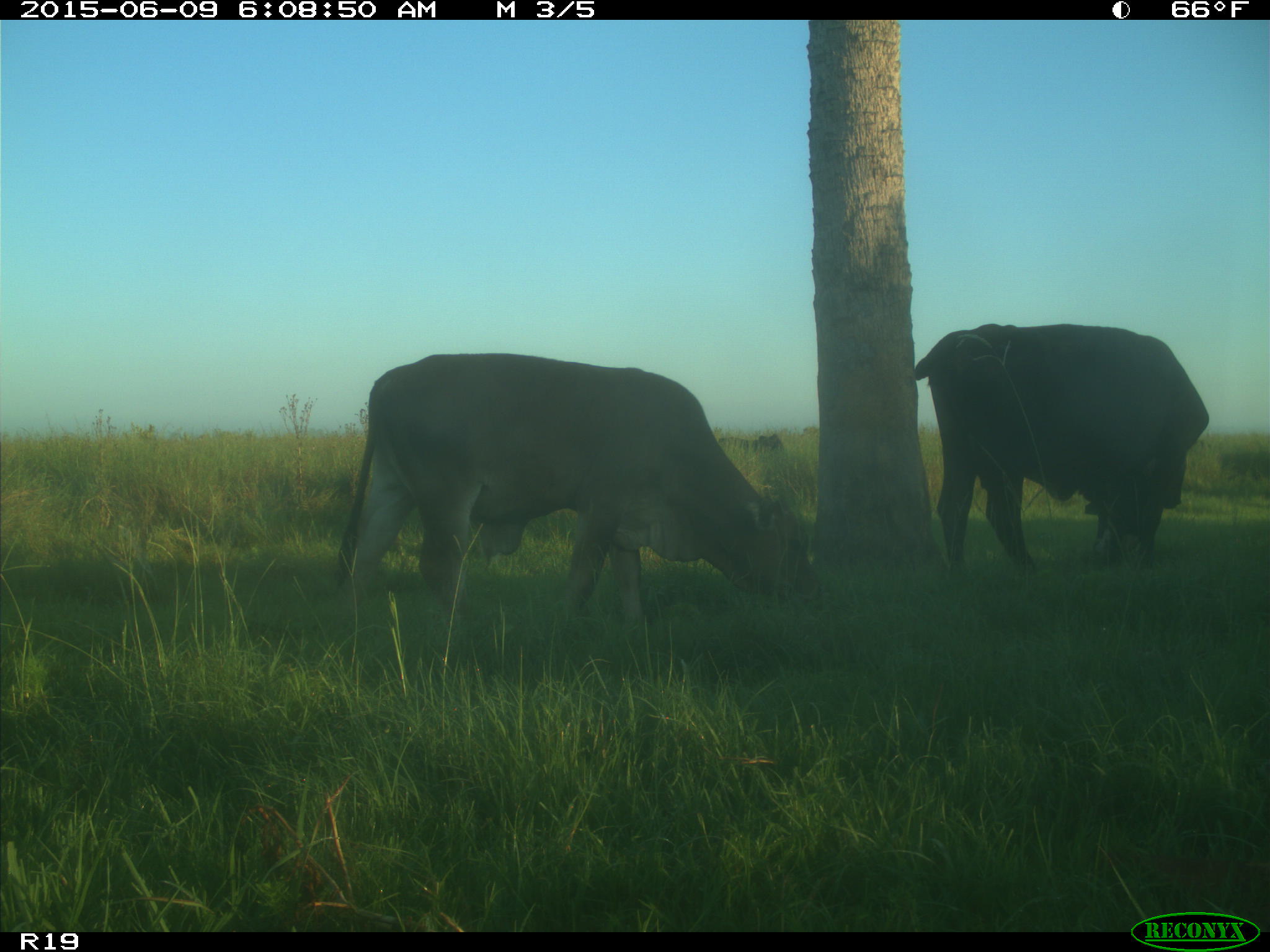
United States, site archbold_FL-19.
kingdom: Animalia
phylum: Chordata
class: Mammalia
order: Artiodactyla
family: Bovidae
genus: Bos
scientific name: Bos taurus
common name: domestic cow